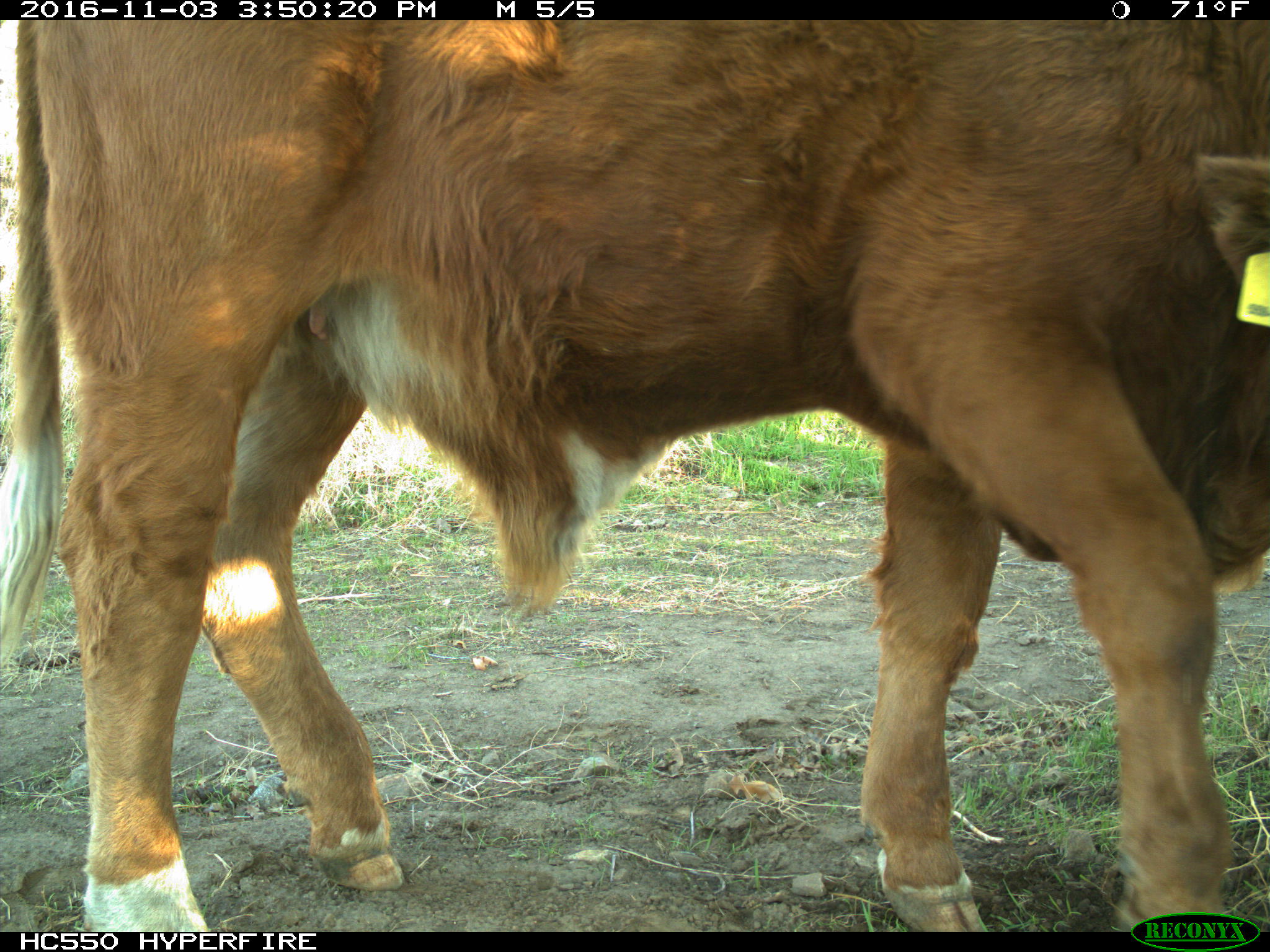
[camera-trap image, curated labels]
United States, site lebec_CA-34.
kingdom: Animalia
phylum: Chordata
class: Mammalia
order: Artiodactyla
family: Bovidae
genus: Bos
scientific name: Bos taurus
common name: domestic cow